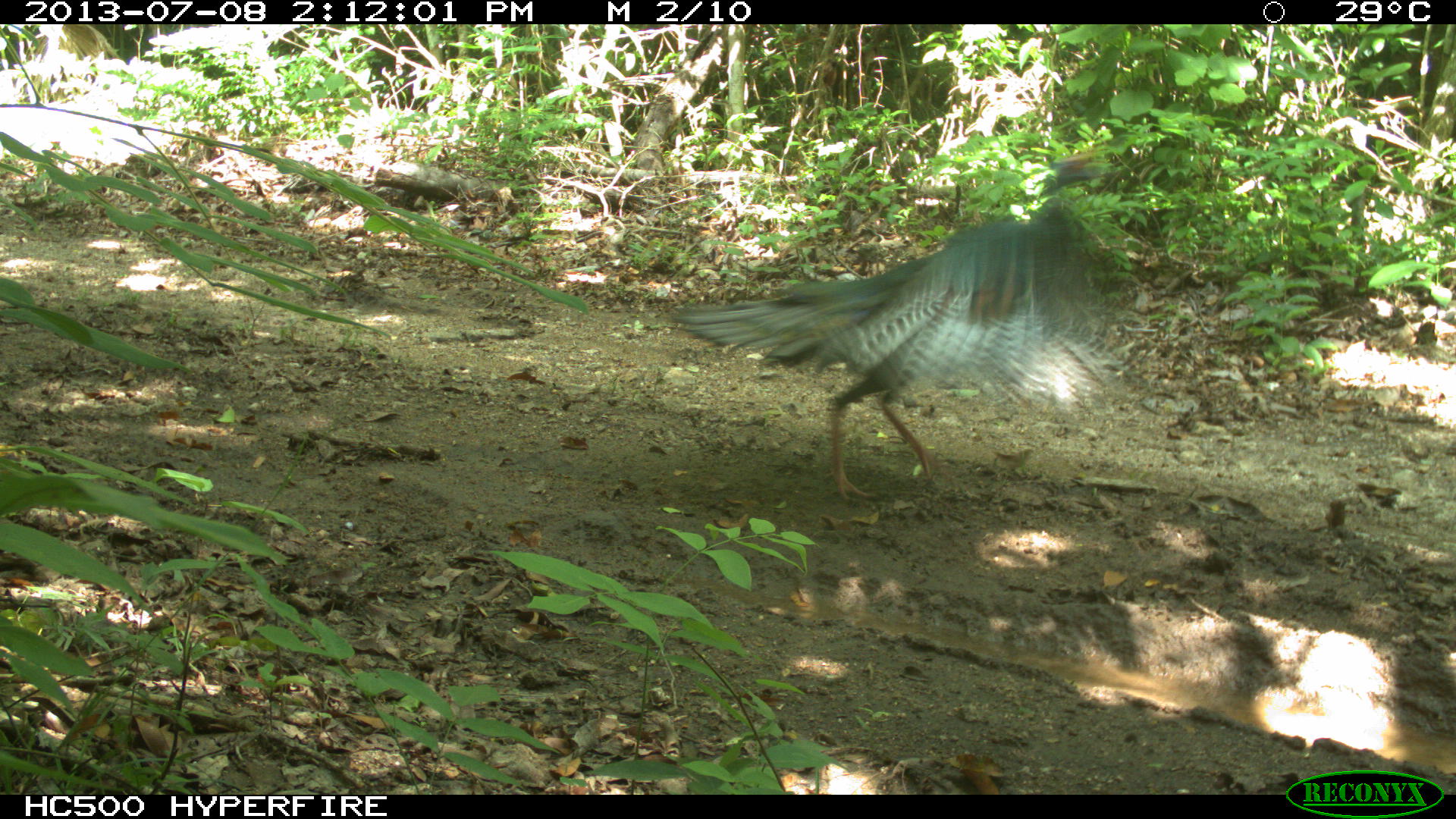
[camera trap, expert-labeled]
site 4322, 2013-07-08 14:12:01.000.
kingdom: Animalia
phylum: Chordata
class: Aves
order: Galliformes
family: Phasianidae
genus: Meleagris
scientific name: Meleagris ocellata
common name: ocellated turkey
Meleagris ocellata (ocellated turkey), count 1, sex male.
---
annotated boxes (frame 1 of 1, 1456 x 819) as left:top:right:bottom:
meleagris ocellata: 670:156:1123:502